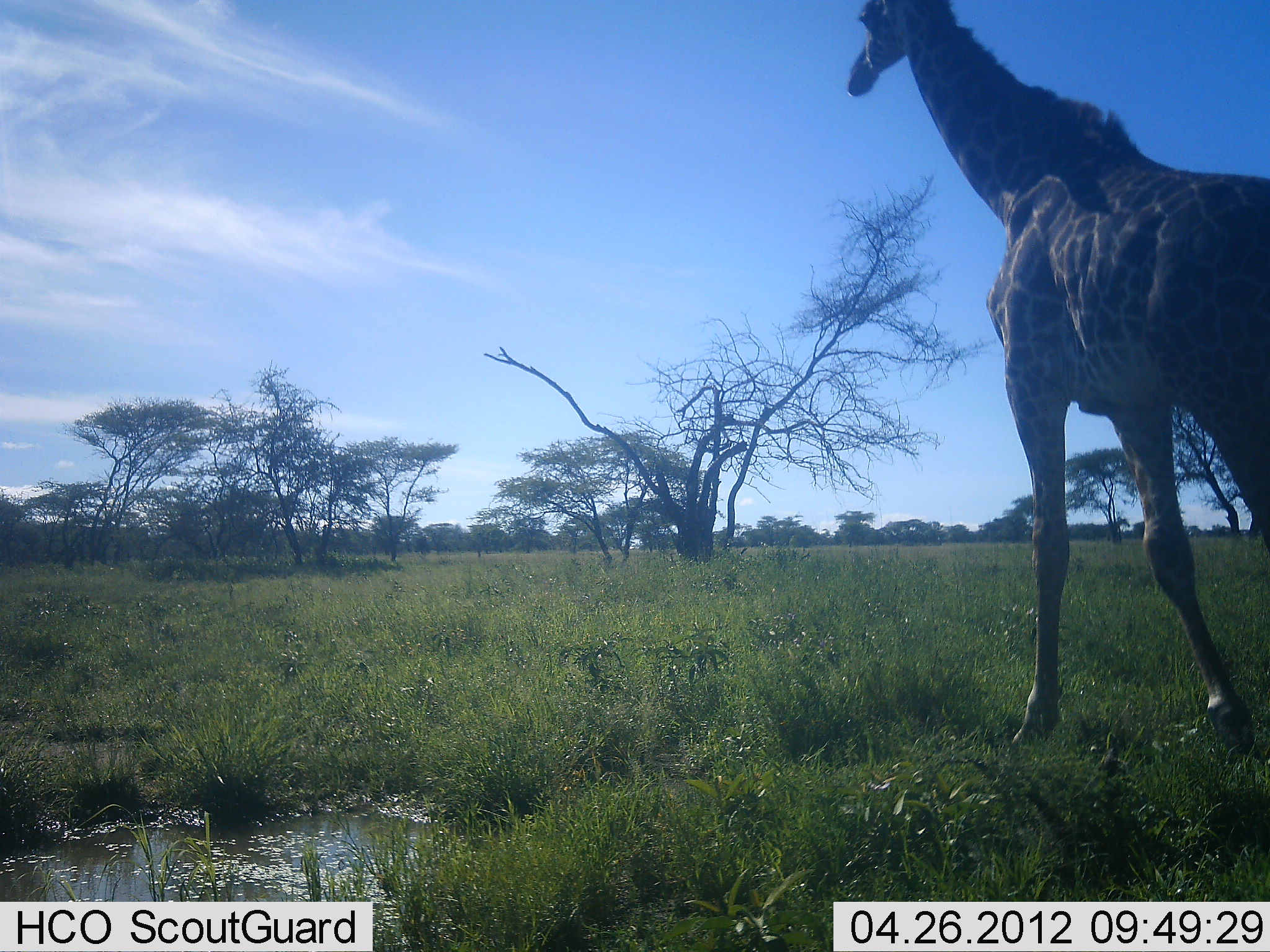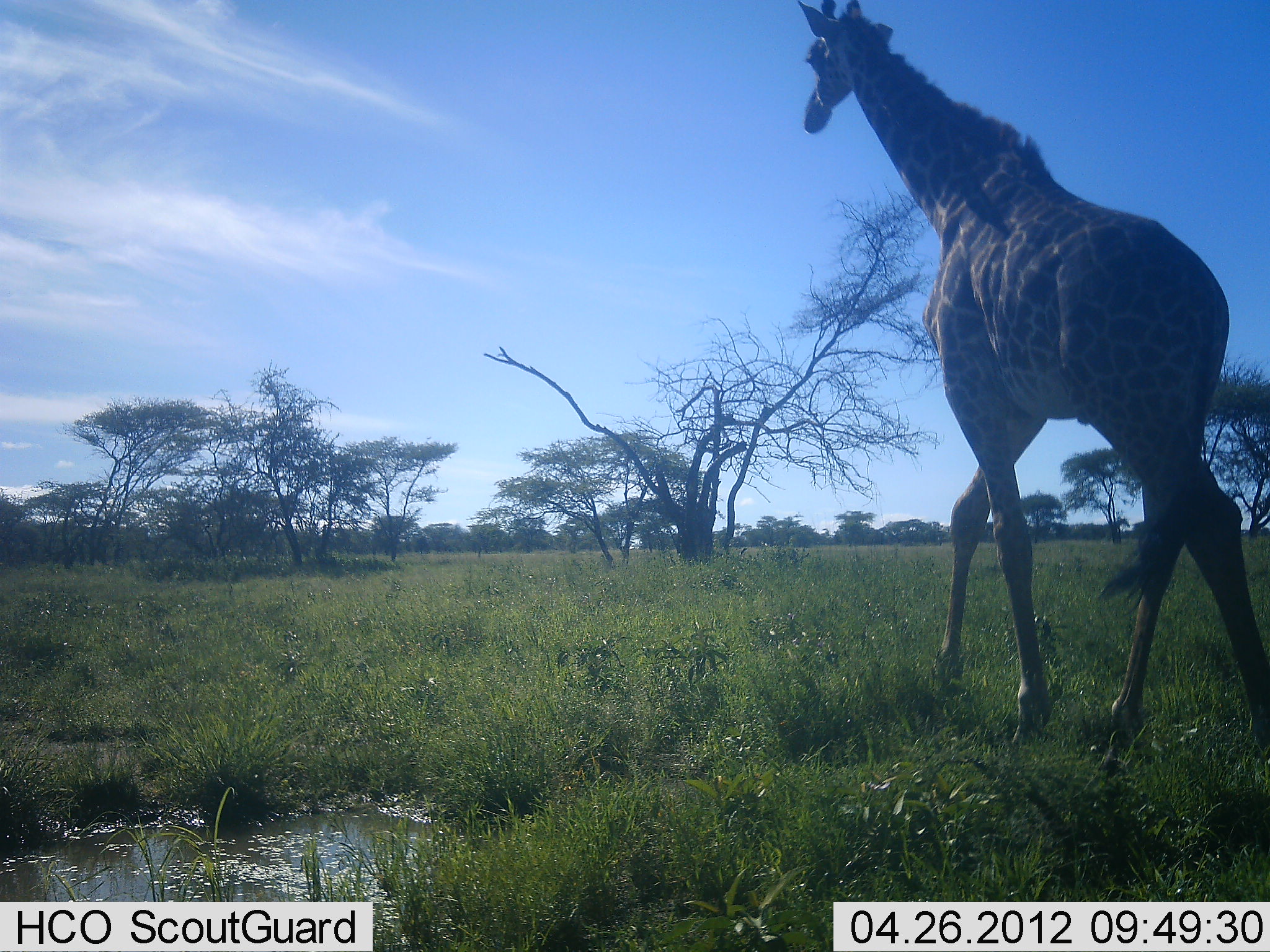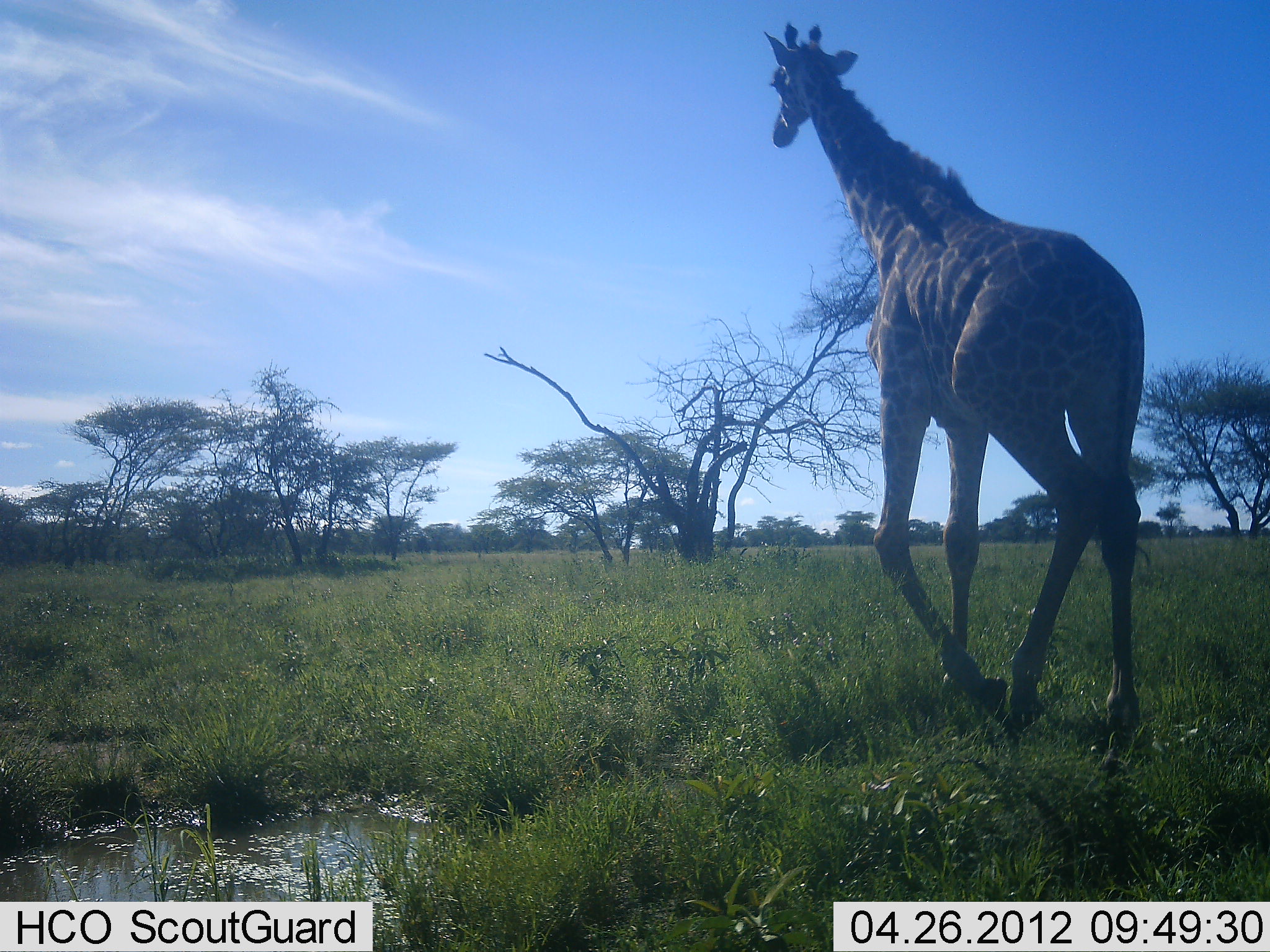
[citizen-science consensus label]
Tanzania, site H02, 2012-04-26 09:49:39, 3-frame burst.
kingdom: Animalia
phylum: Chordata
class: Mammalia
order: Artiodactyla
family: Giraffidae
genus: Giraffa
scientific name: Giraffa camelopardalis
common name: giraffe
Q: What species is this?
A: Giraffe (Giraffa camelopardalis).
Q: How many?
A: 1.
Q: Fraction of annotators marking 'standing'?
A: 0%.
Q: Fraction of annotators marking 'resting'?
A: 0%.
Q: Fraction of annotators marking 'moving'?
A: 100%.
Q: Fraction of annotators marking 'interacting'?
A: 0%.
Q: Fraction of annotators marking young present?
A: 0%.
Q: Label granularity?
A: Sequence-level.